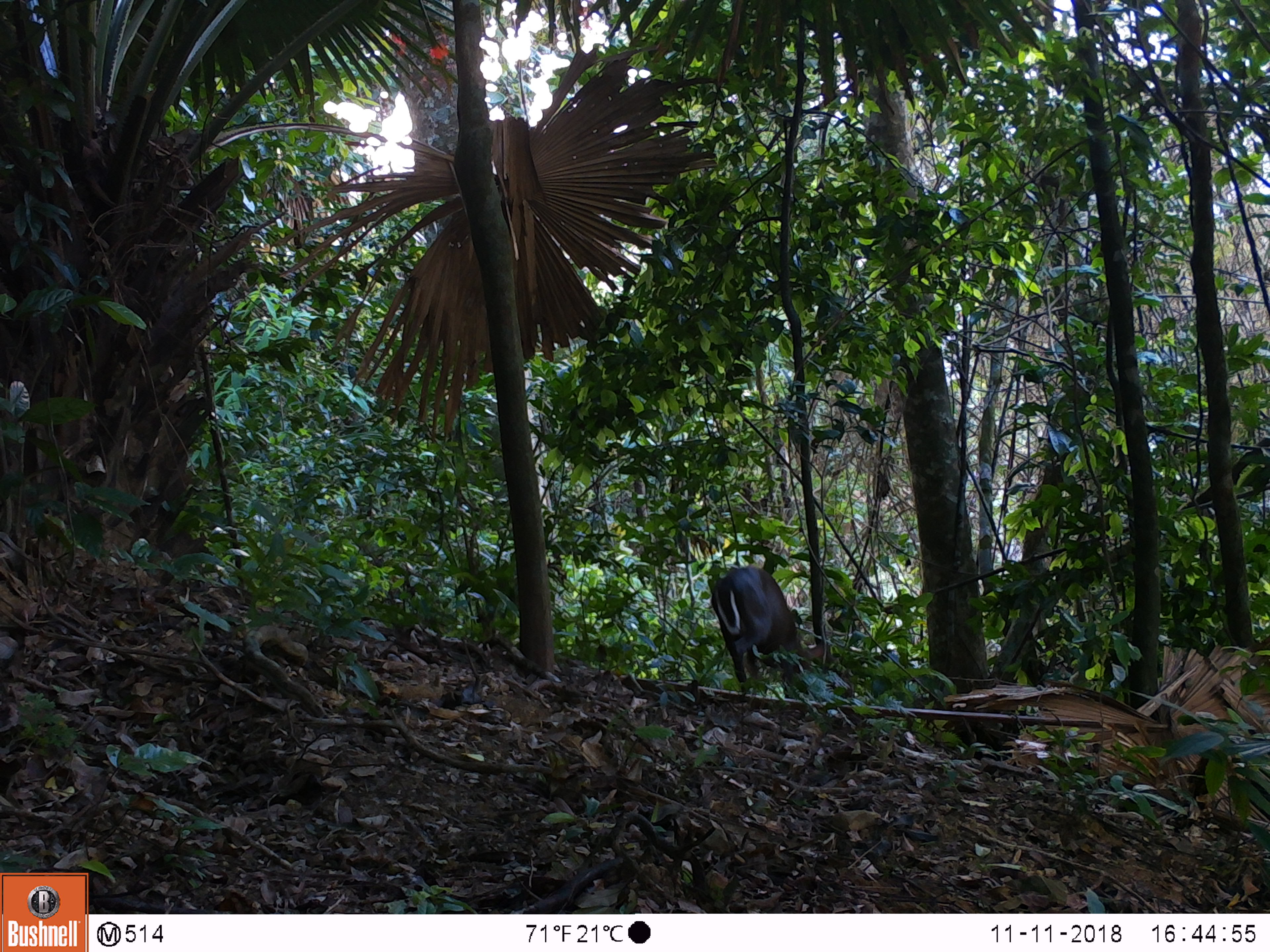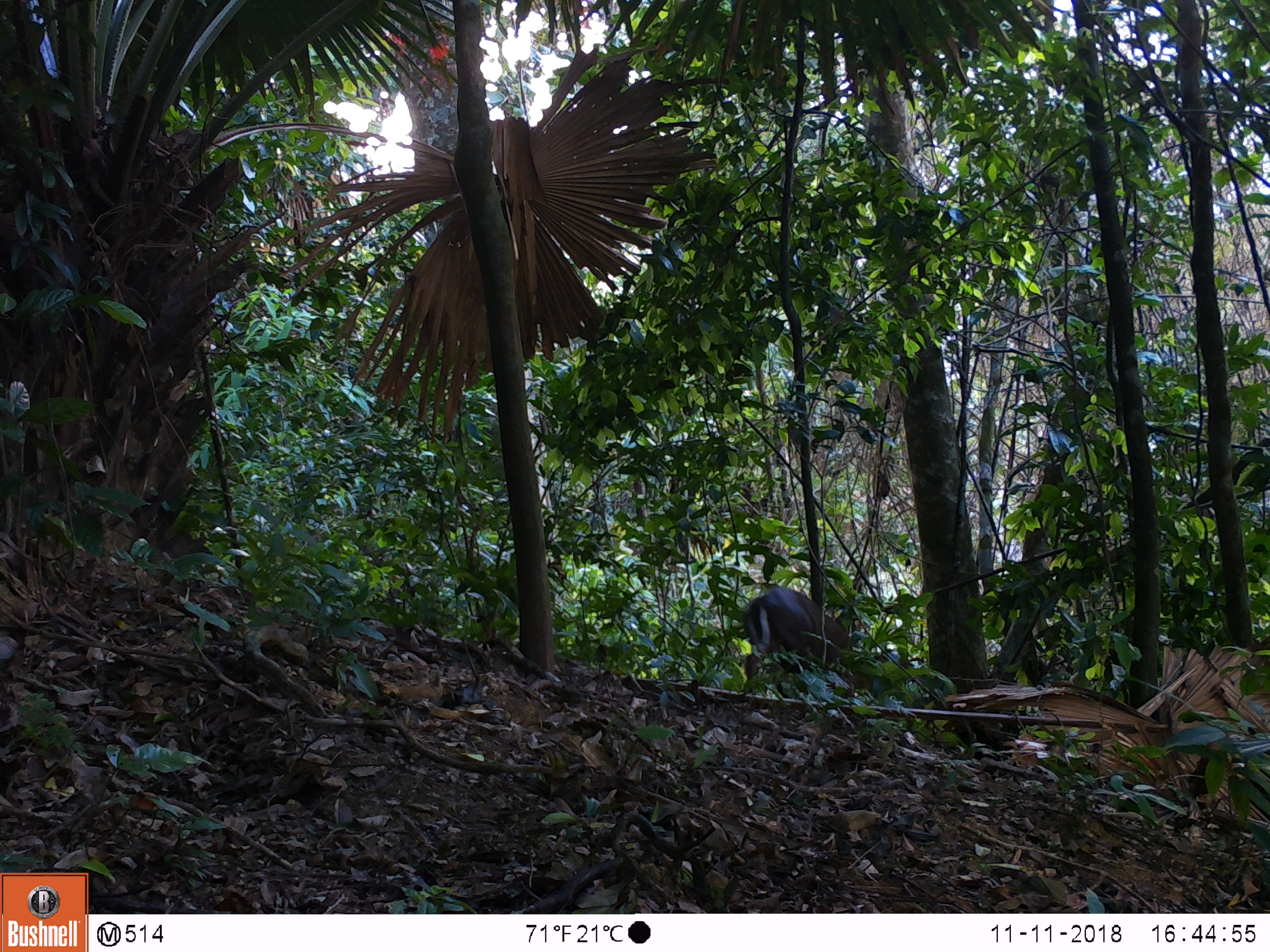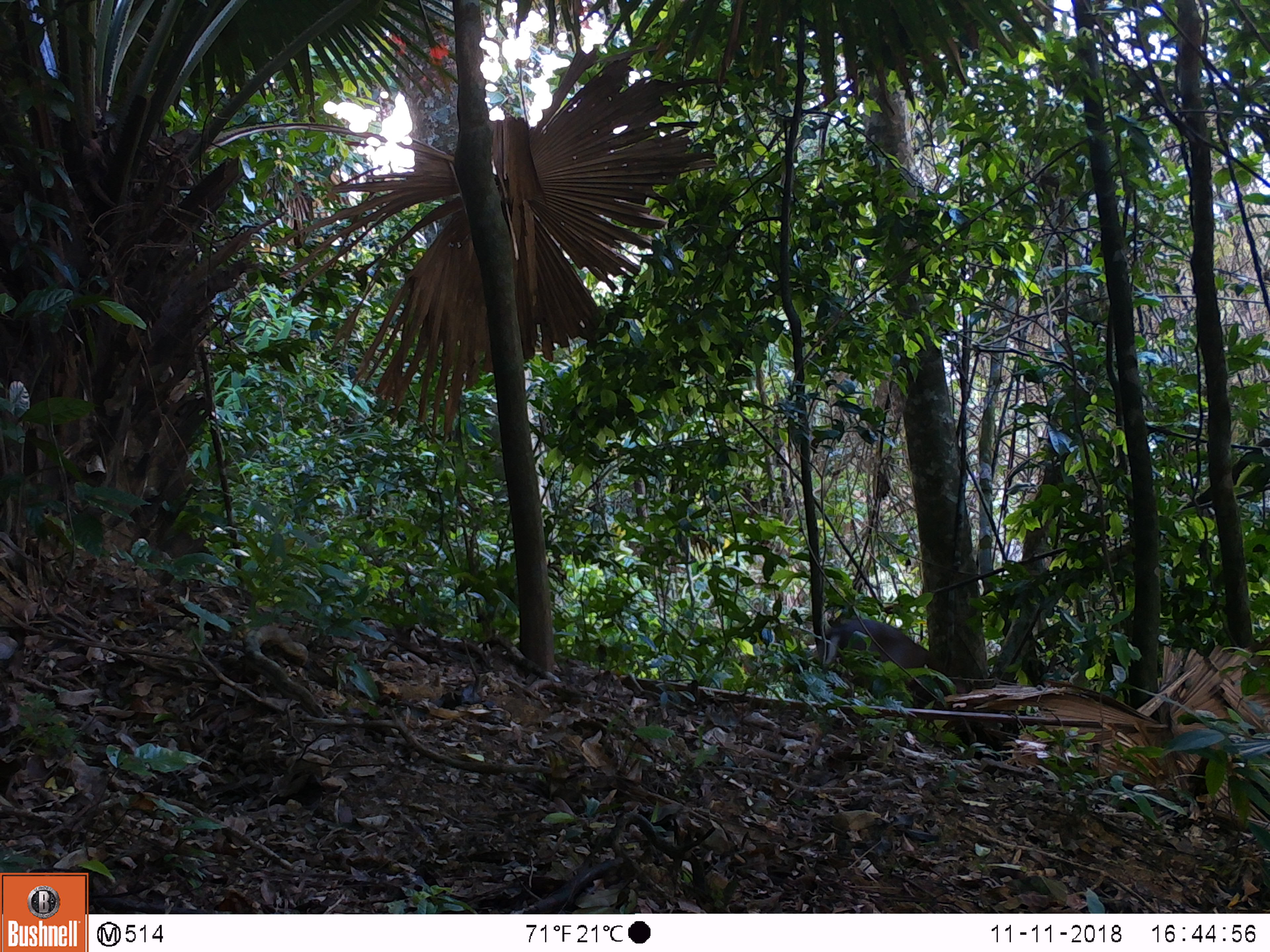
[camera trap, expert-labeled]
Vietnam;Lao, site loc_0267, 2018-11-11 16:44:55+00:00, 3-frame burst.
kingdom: Animalia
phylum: Chordata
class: Mammalia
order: Artiodactyla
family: Cervidae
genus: Muntiacus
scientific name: Muntiacus rooseveltorum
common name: roosevelt's muntjac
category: roosevelts muntjac group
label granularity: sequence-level